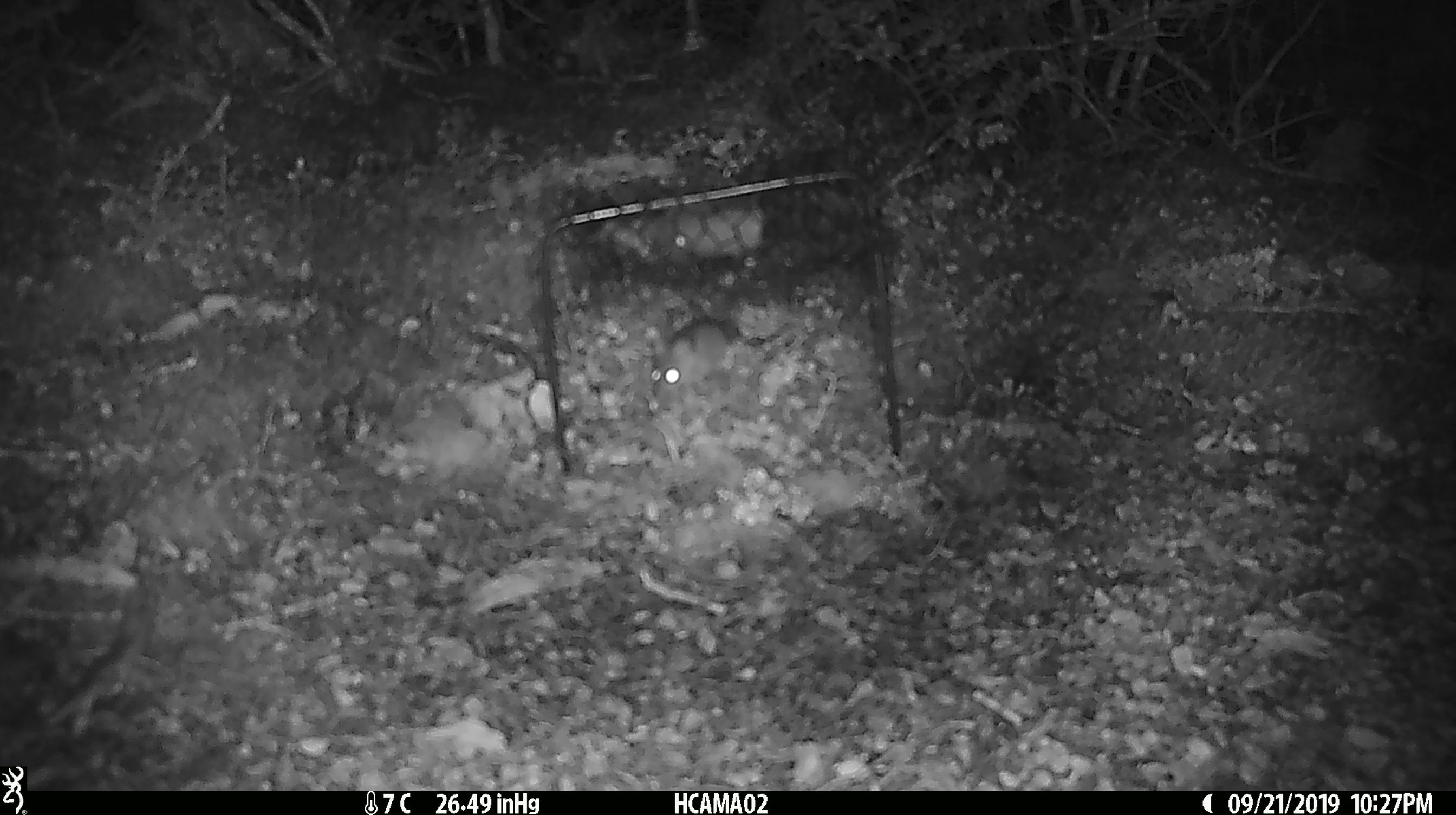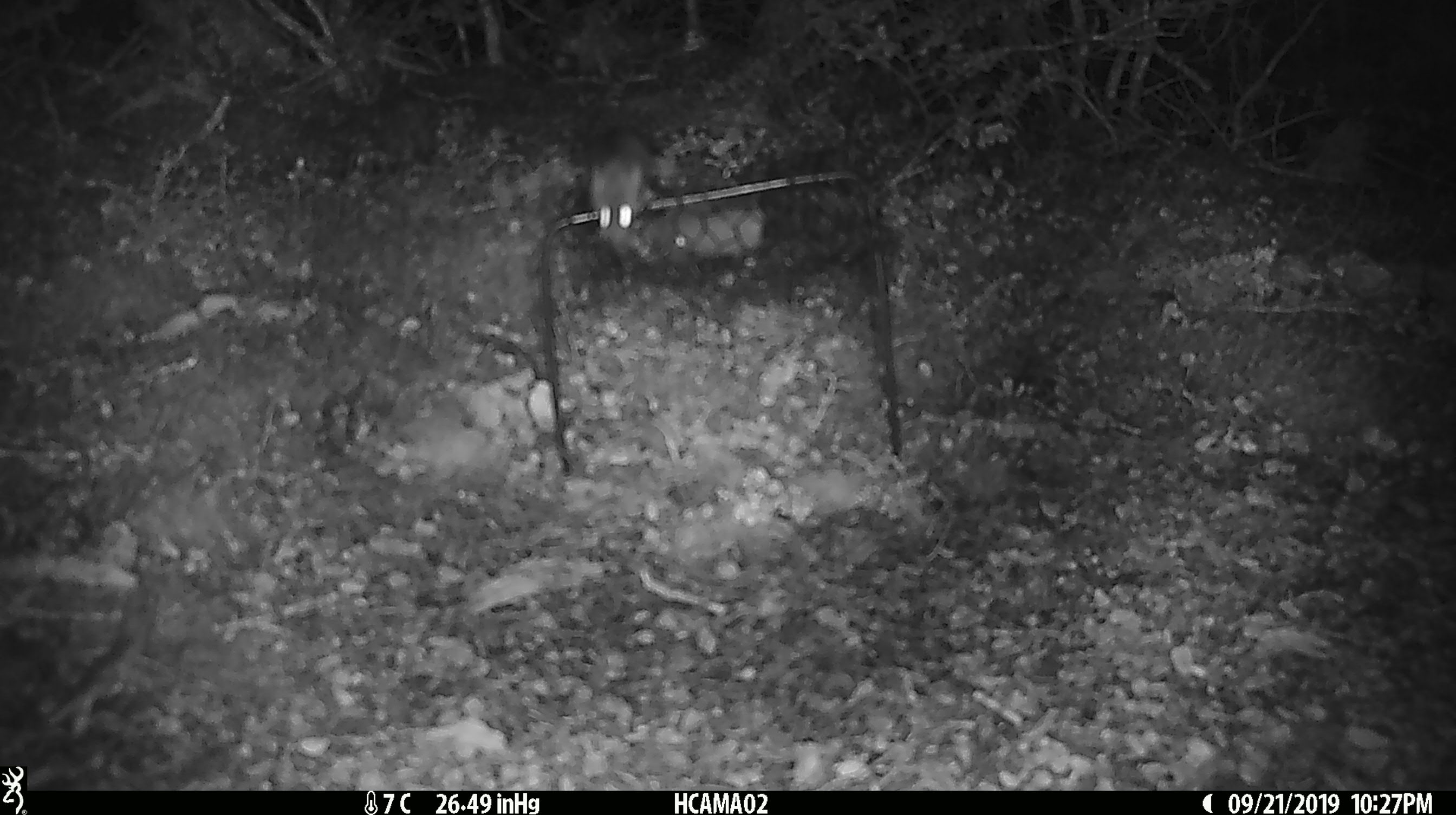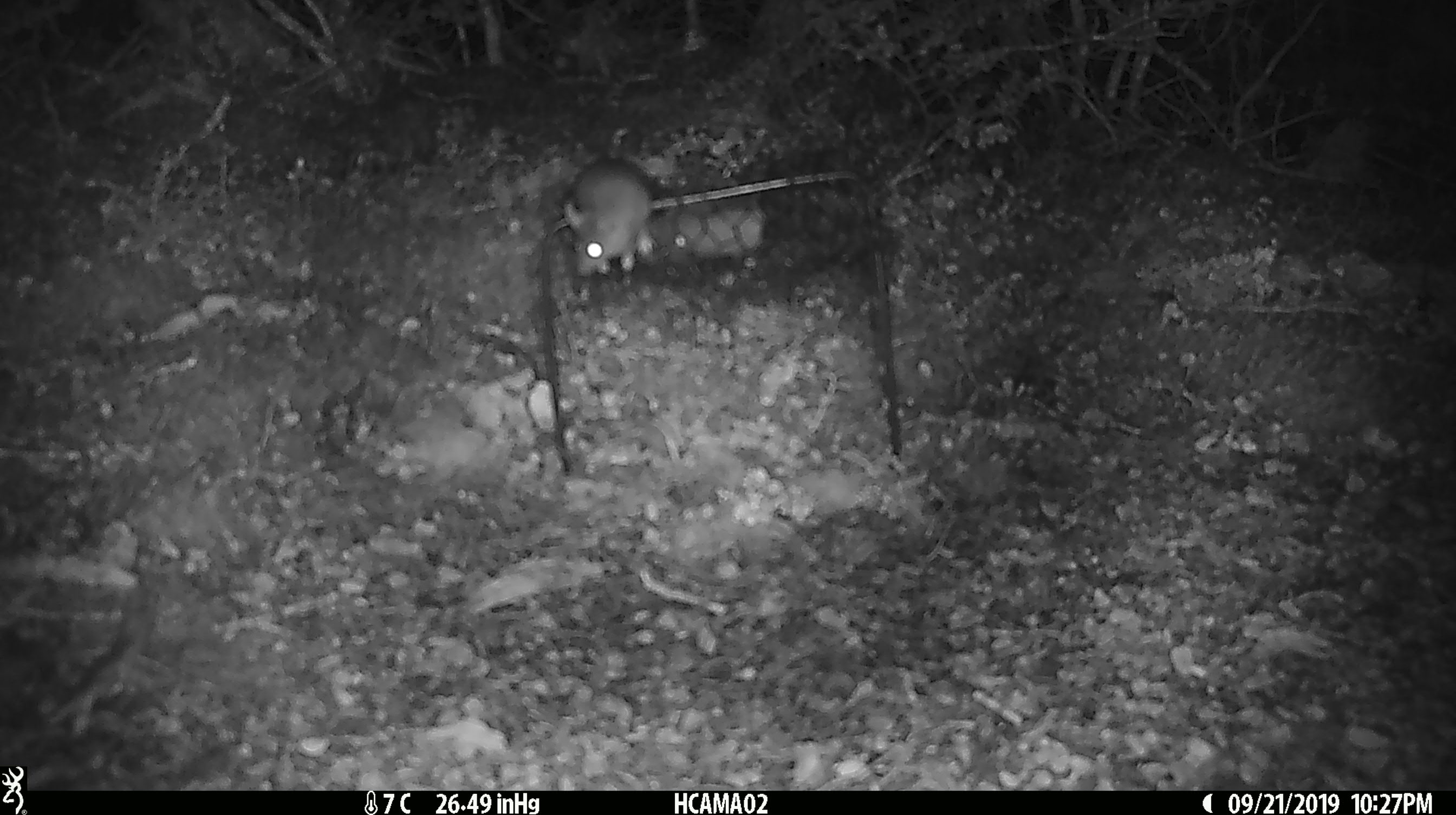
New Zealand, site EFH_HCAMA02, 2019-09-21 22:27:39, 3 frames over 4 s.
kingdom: Animalia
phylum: Chordata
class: Mammalia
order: Rodentia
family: Muridae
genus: Mus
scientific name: Mus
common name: mouse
Mouse (Mus).